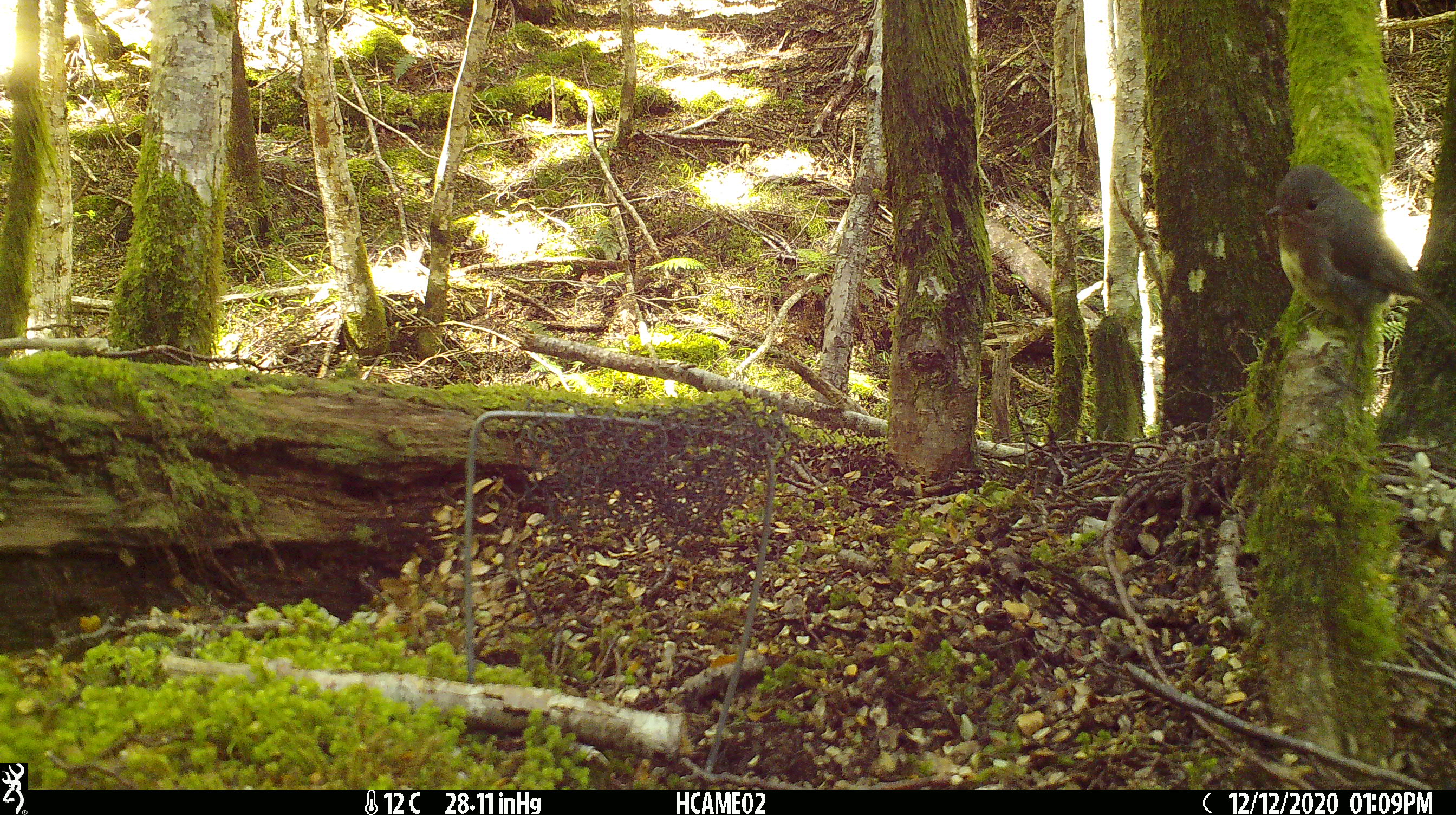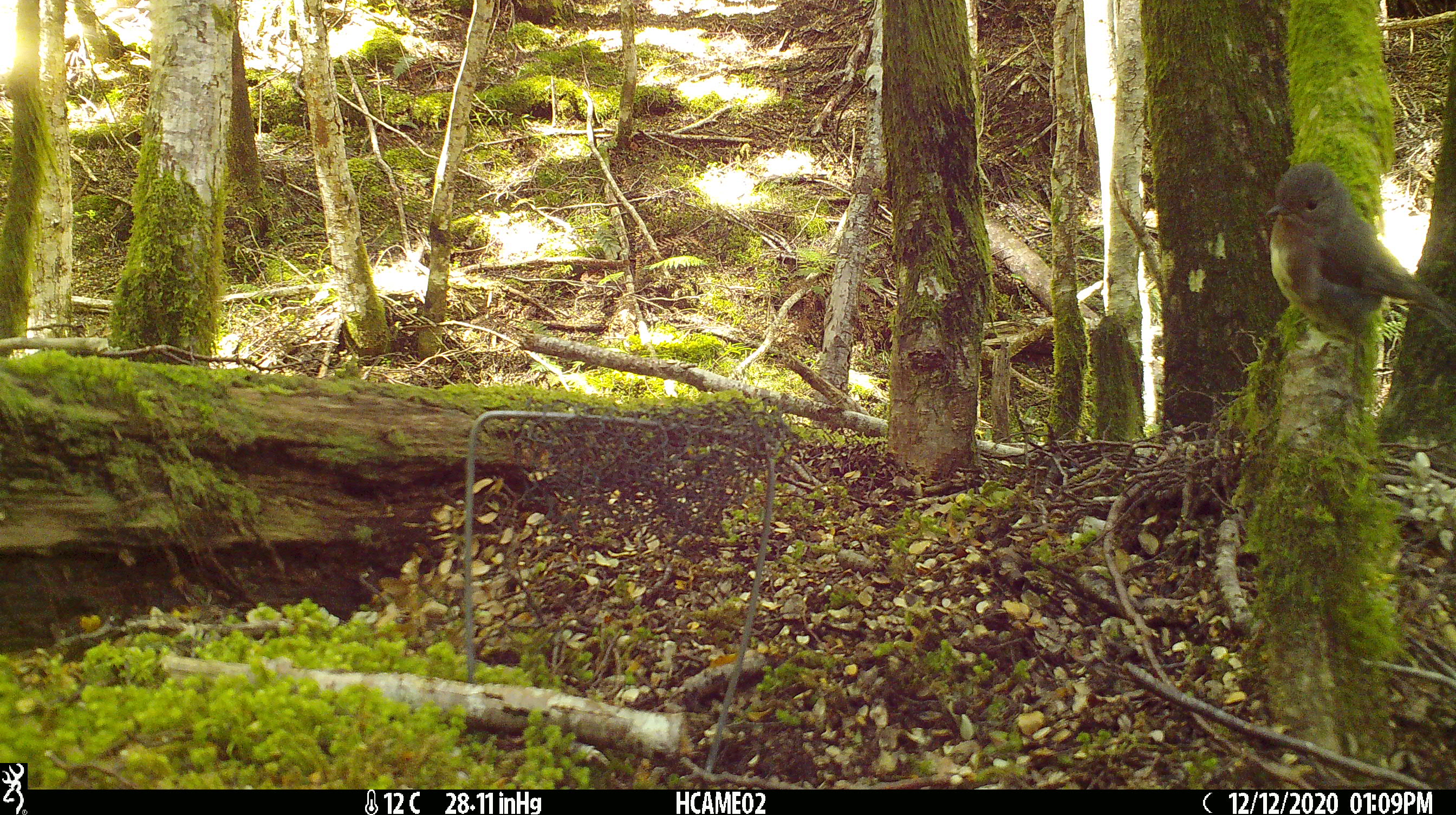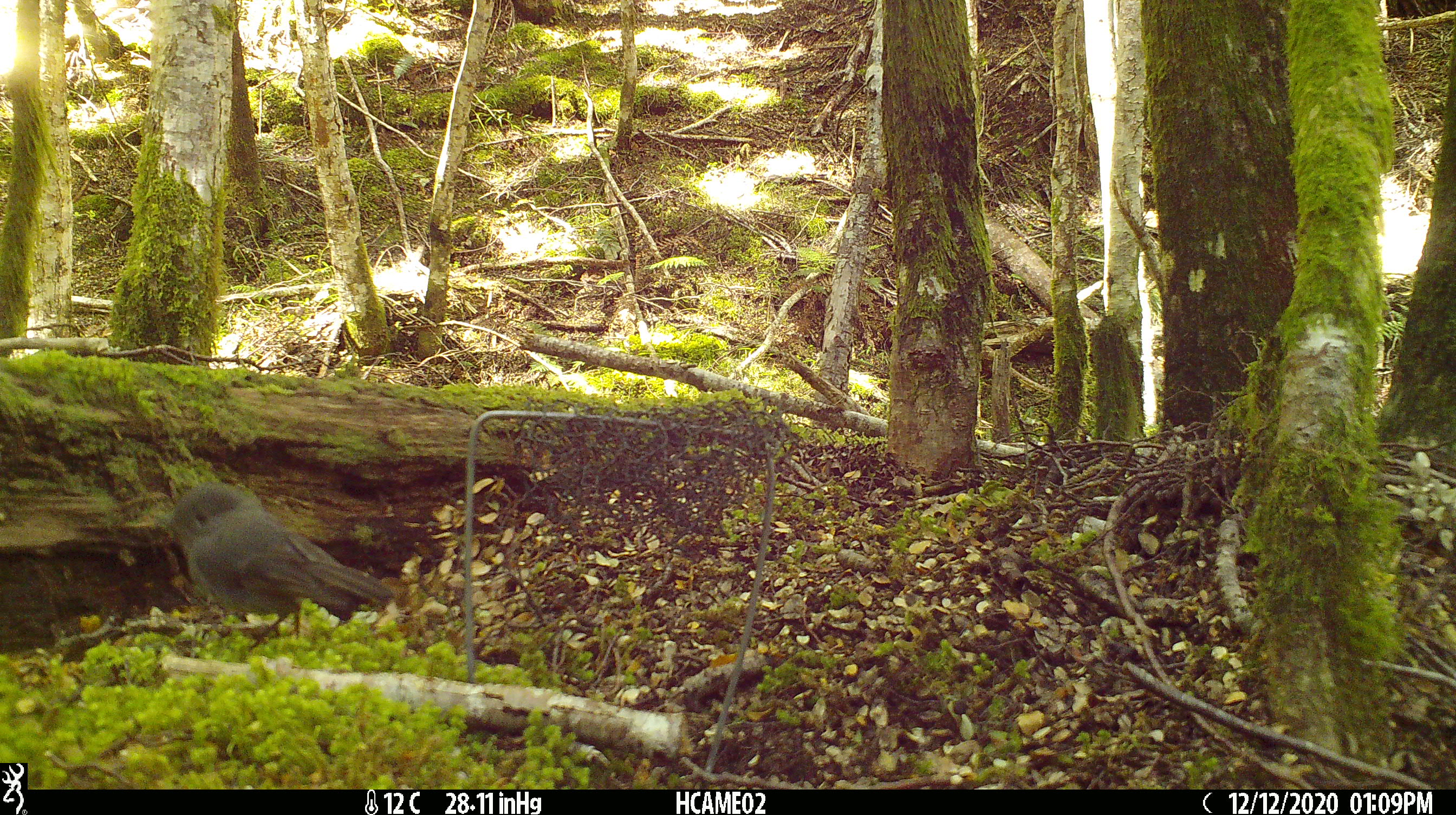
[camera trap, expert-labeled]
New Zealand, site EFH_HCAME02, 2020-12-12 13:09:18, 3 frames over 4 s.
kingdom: Animalia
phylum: Chordata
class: Aves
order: Passeriformes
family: Petroicidae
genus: Petroica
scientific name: Petroica australis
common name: new zealand robin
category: robin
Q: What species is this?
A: Robin (new zealand robin) (Petroica australis).